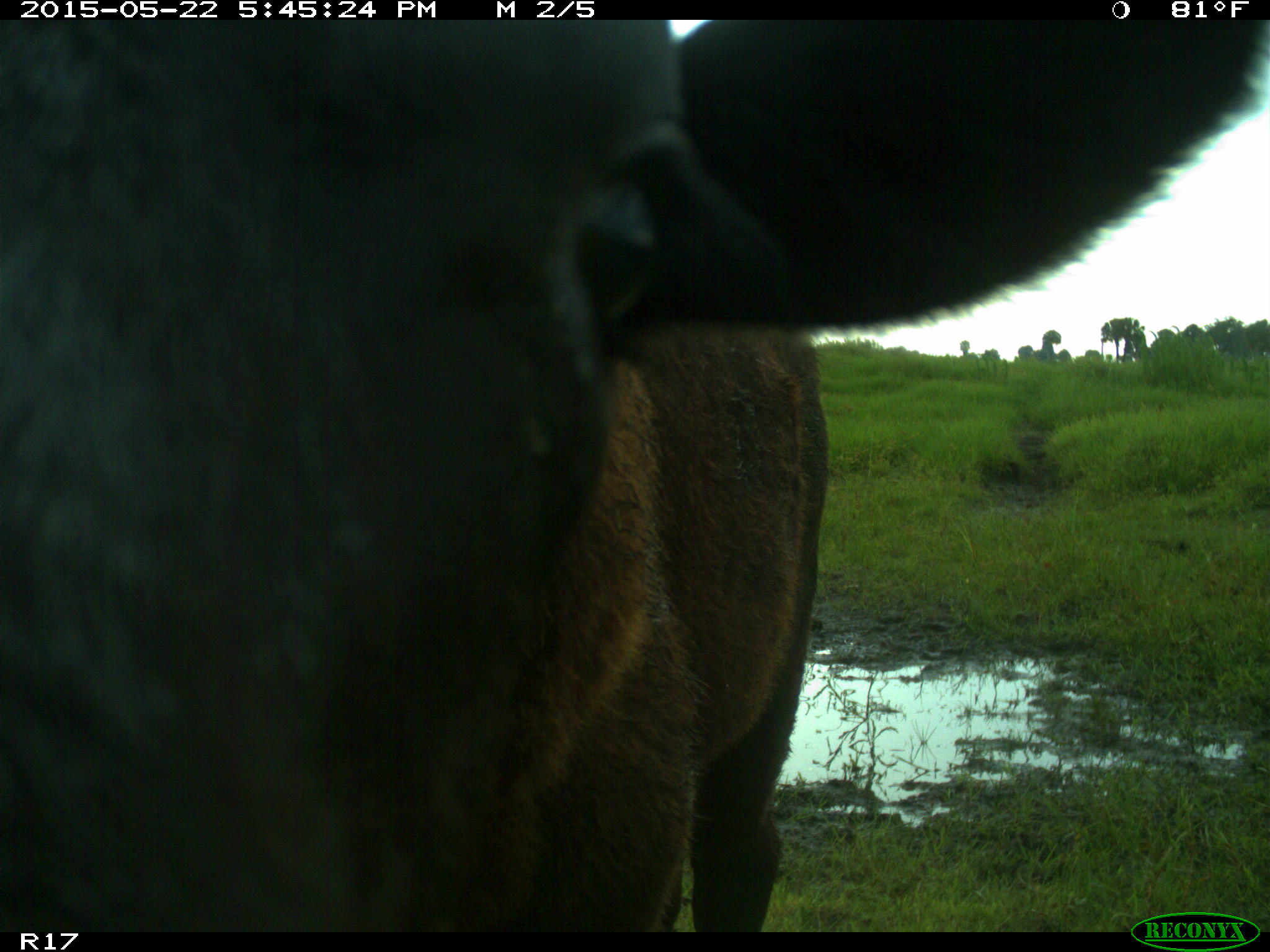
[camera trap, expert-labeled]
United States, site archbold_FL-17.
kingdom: Animalia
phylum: Chordata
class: Mammalia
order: Artiodactyla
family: Bovidae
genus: Bos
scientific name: Bos taurus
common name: domestic cow